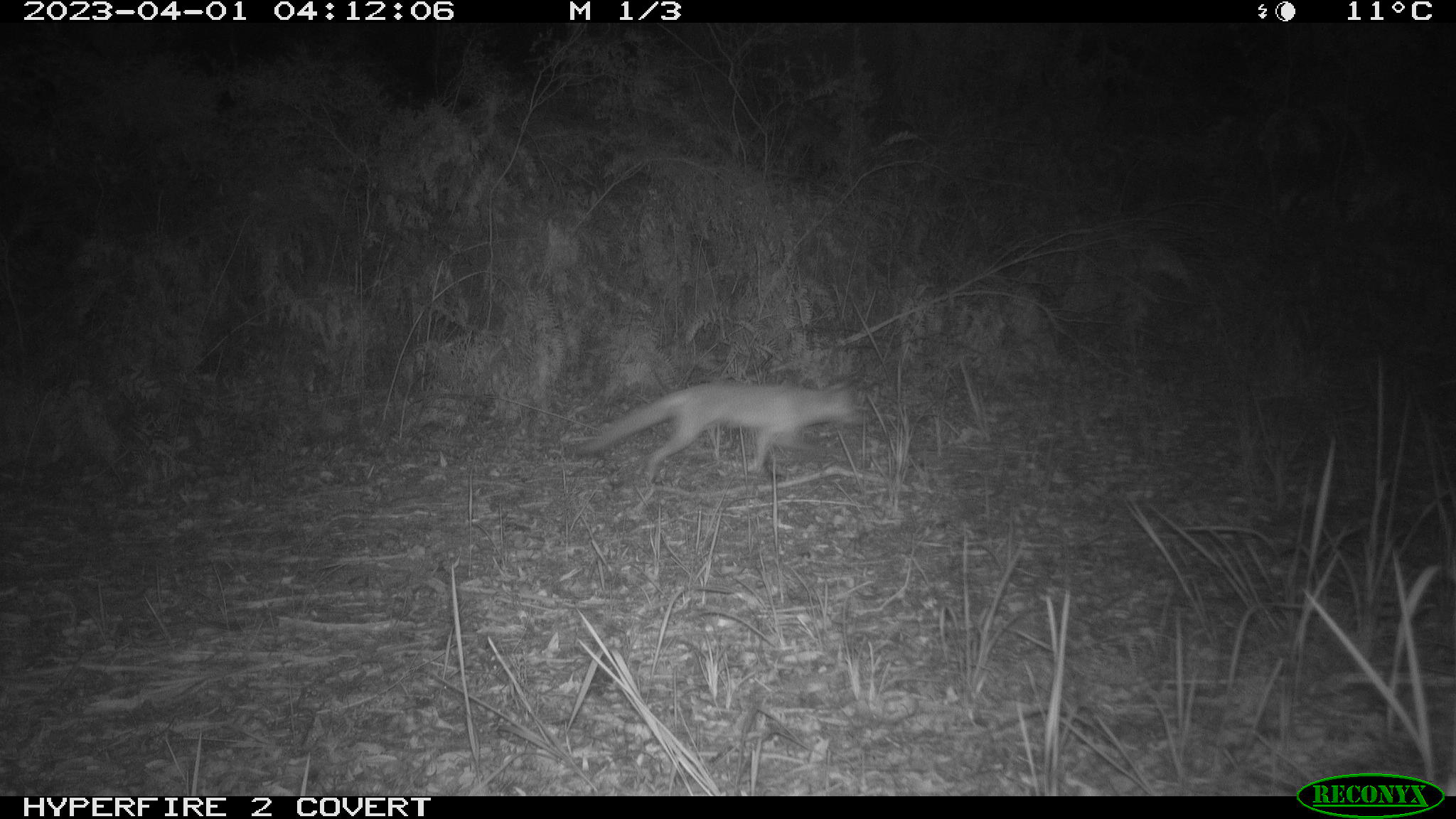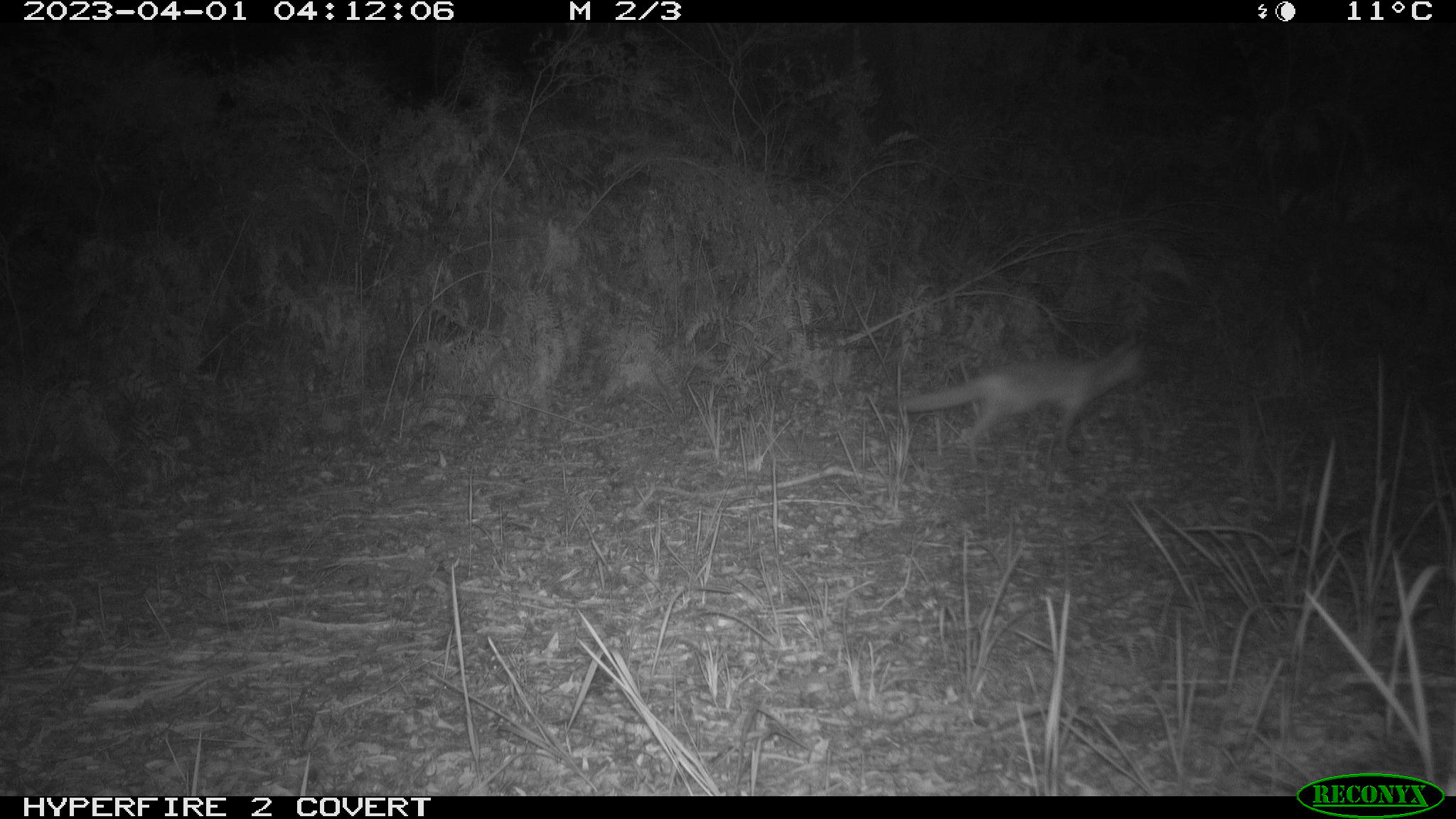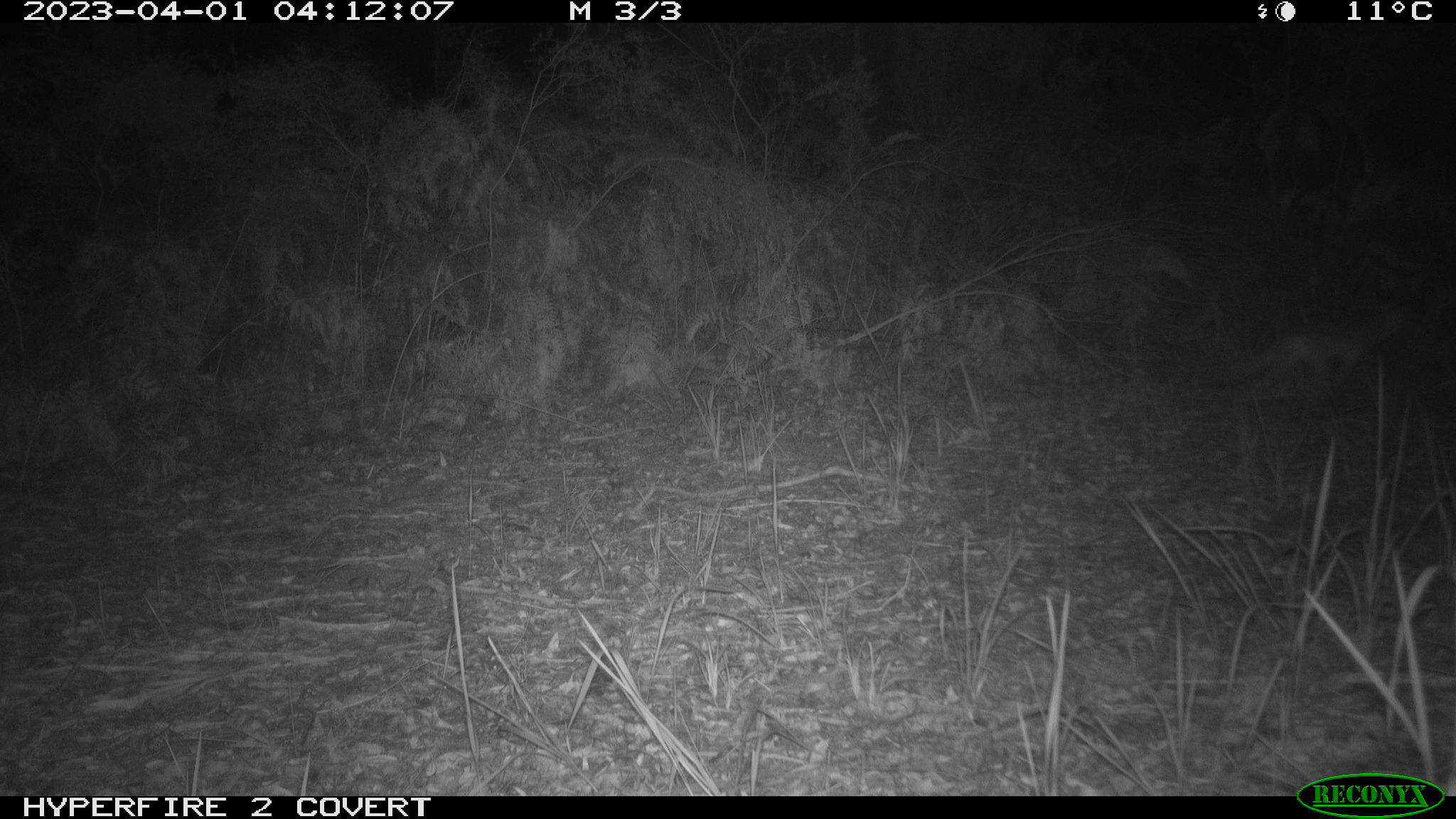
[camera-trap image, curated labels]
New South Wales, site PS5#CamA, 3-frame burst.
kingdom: Animalia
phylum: Chordata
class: Mammalia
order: Carnivora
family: Canidae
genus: Vulpes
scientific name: Vulpes vulpes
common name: red fox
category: fox